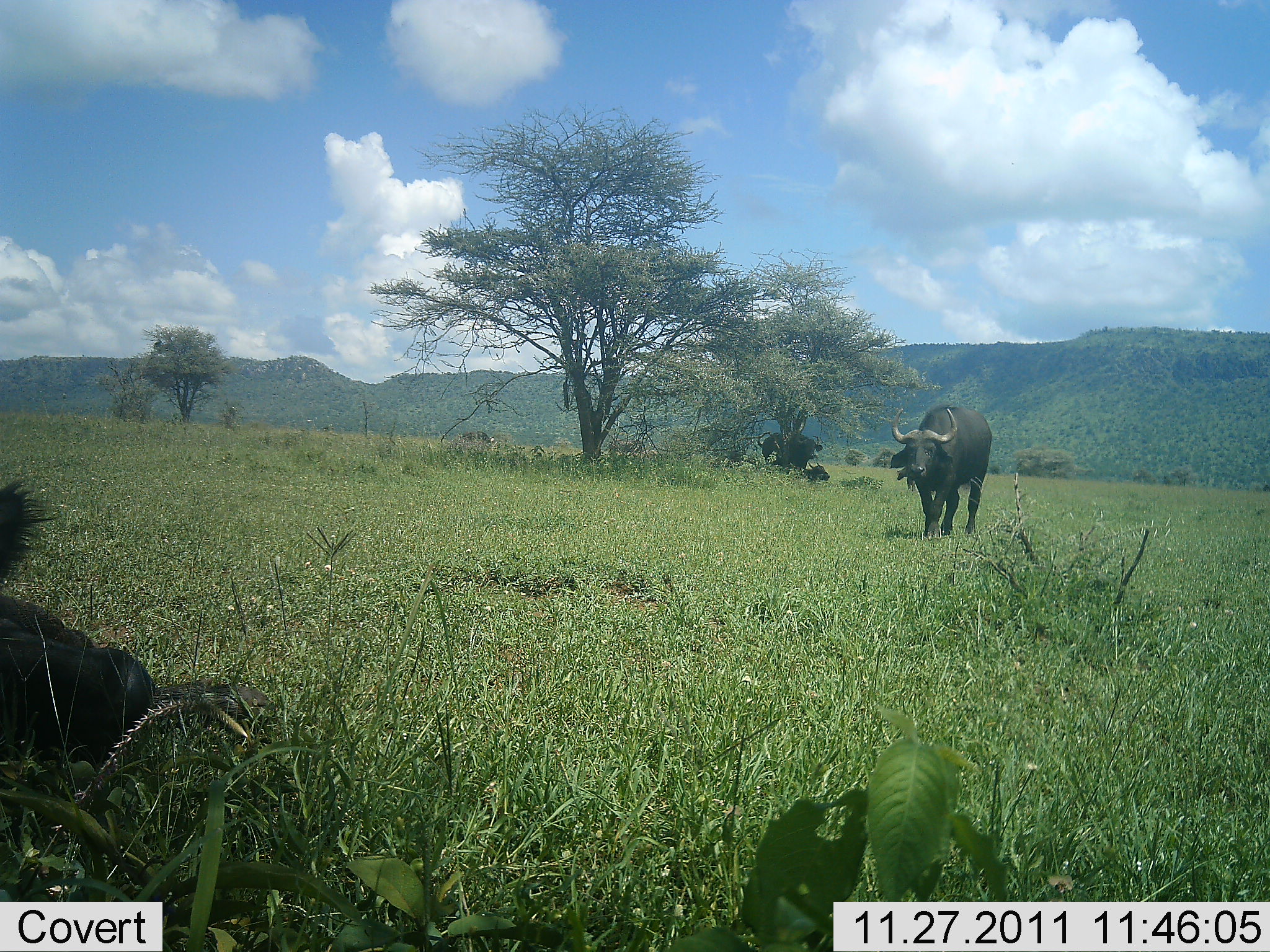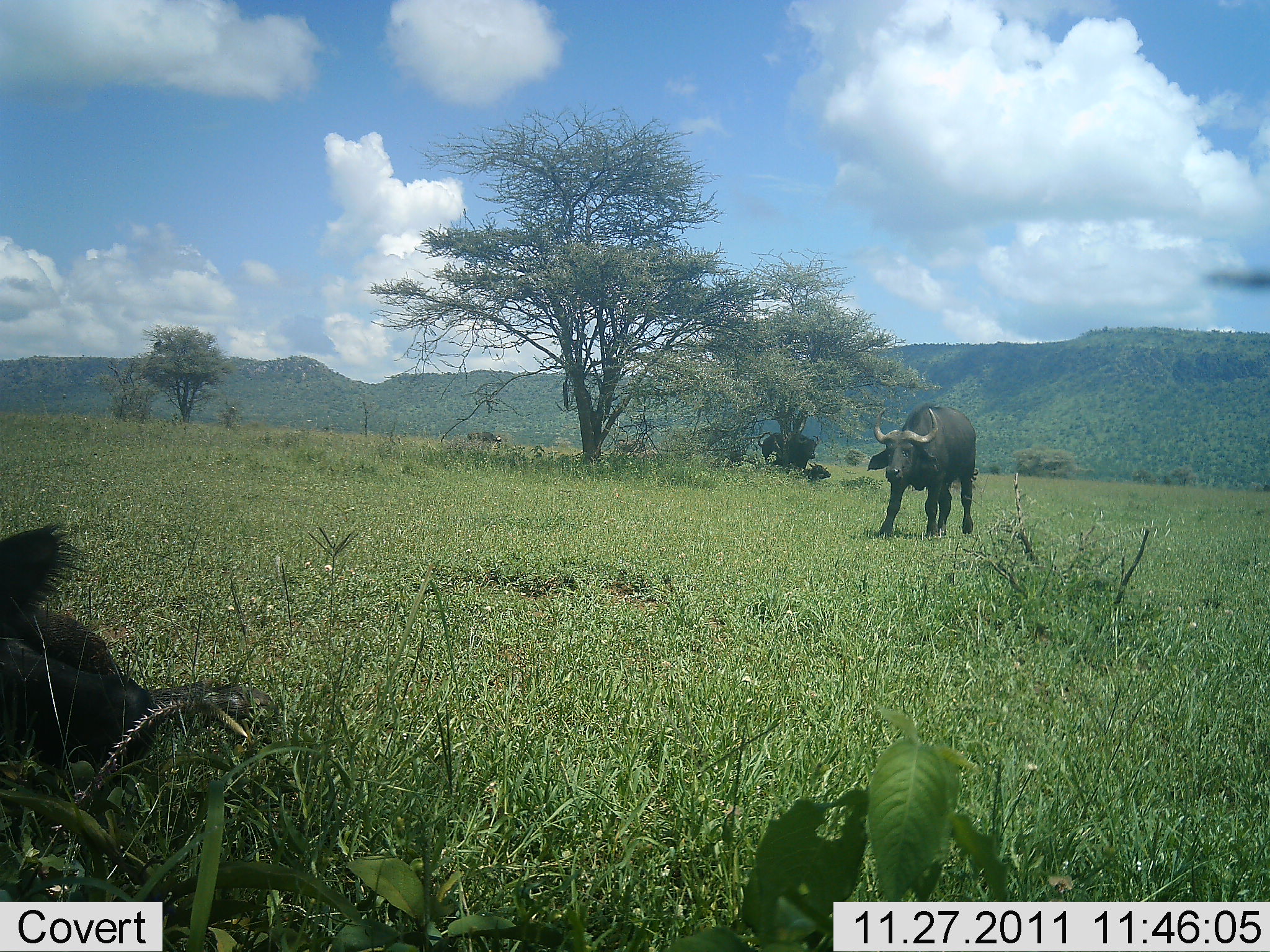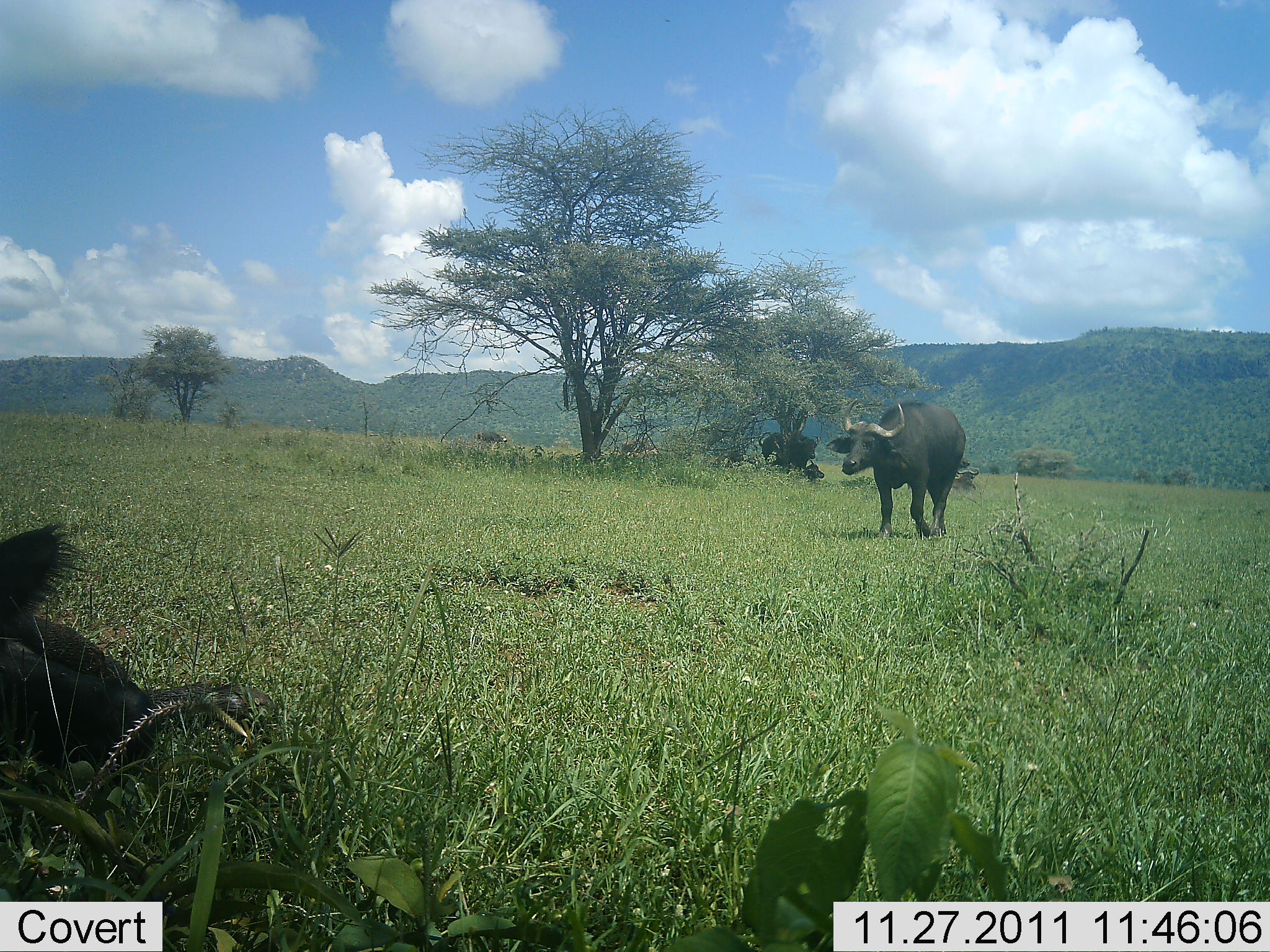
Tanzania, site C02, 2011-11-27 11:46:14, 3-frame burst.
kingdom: Animalia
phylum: Chordata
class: Mammalia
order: Artiodactyla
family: Bovidae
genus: Syncerus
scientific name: Syncerus caffer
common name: cape buffalo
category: buffalo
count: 4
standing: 32%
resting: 68%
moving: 86%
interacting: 0%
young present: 0%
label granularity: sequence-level